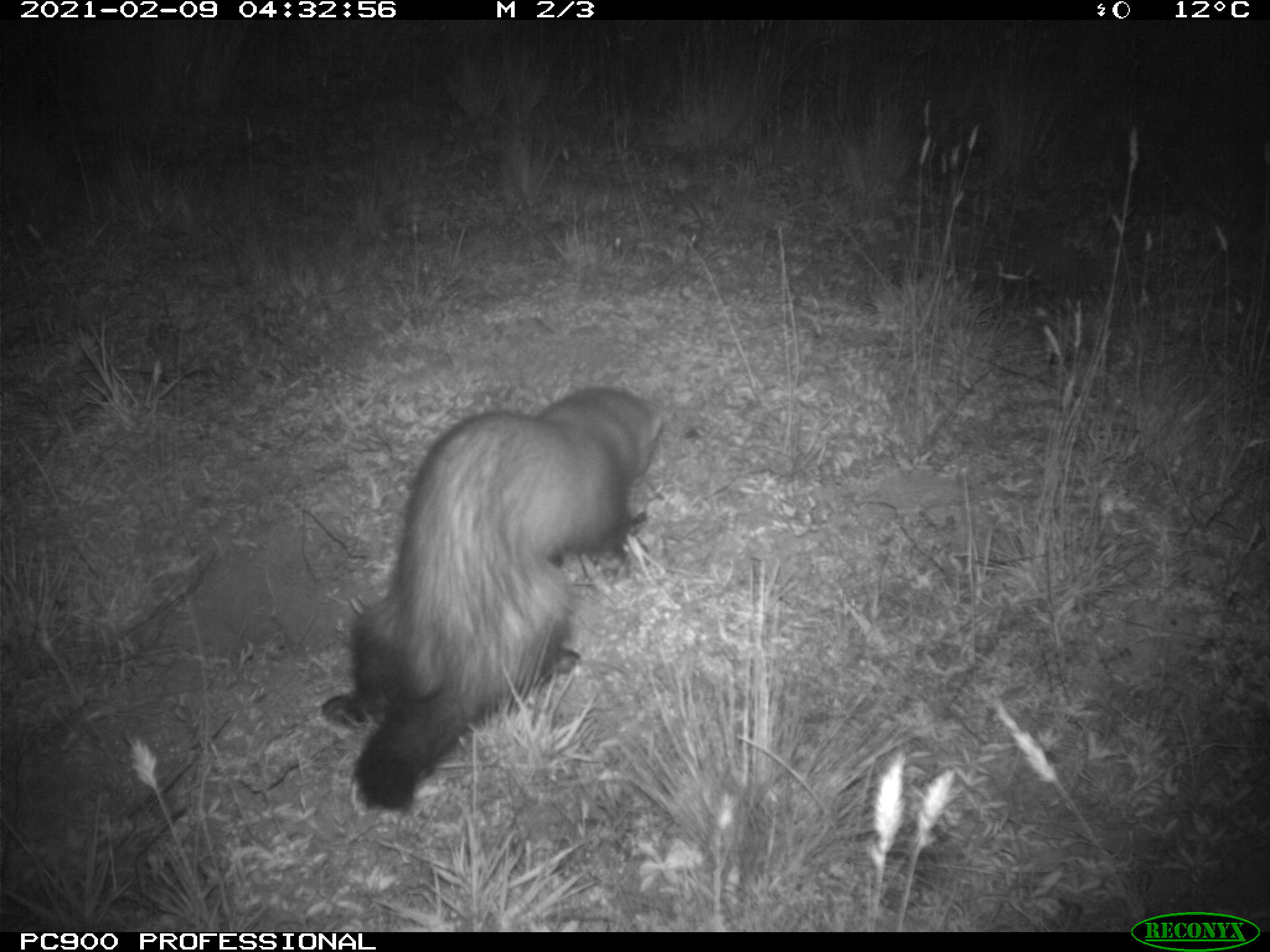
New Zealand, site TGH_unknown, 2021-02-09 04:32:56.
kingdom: Animalia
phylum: Chordata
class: Mammalia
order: Carnivora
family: Mustelidae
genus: Mustela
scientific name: Mustela furo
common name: ferret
Ferret (Mustela furo).